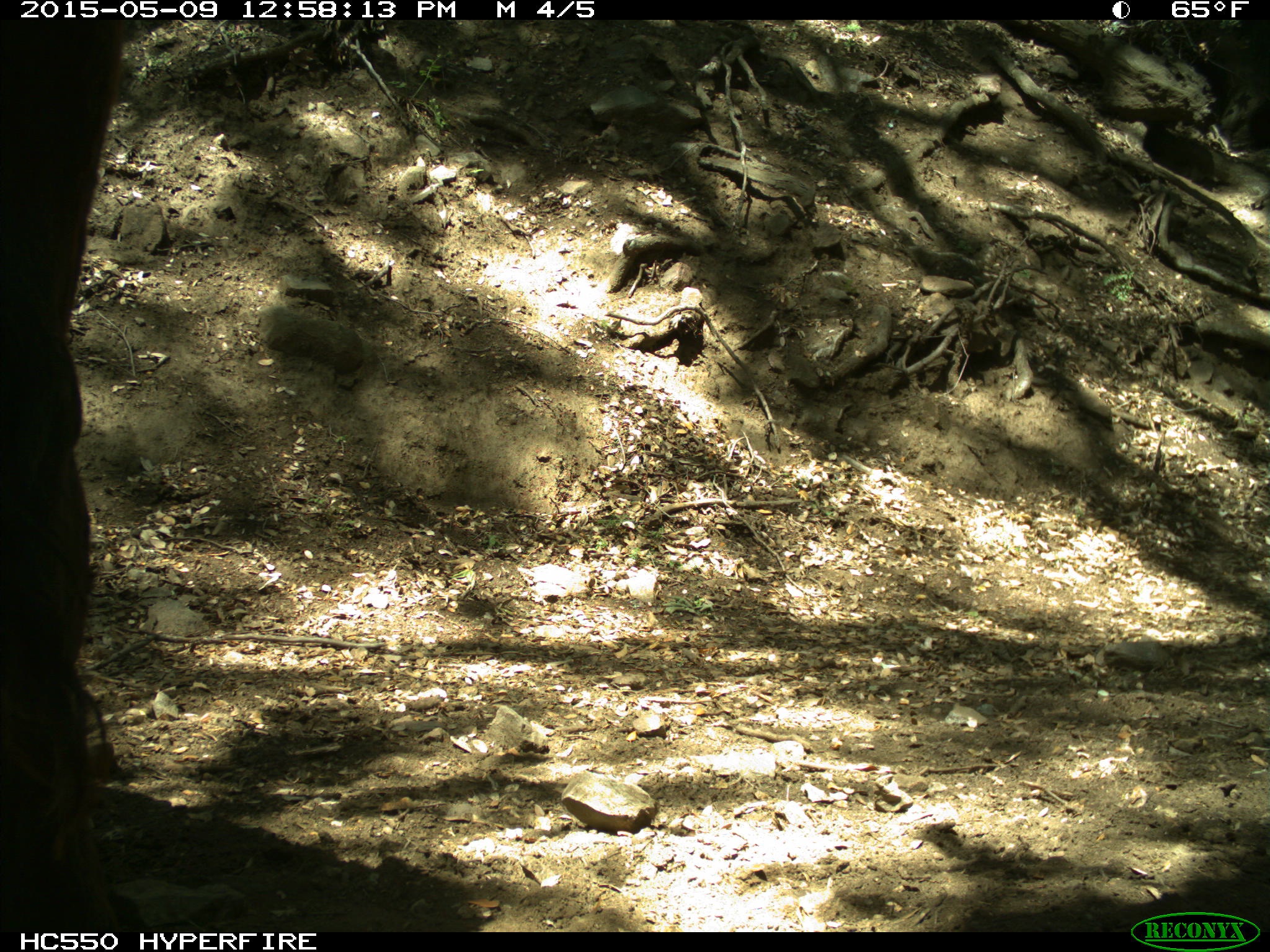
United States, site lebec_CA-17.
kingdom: Animalia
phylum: Chordata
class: Mammalia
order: Artiodactyla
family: Bovidae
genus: Bos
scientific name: Bos taurus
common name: domestic cow